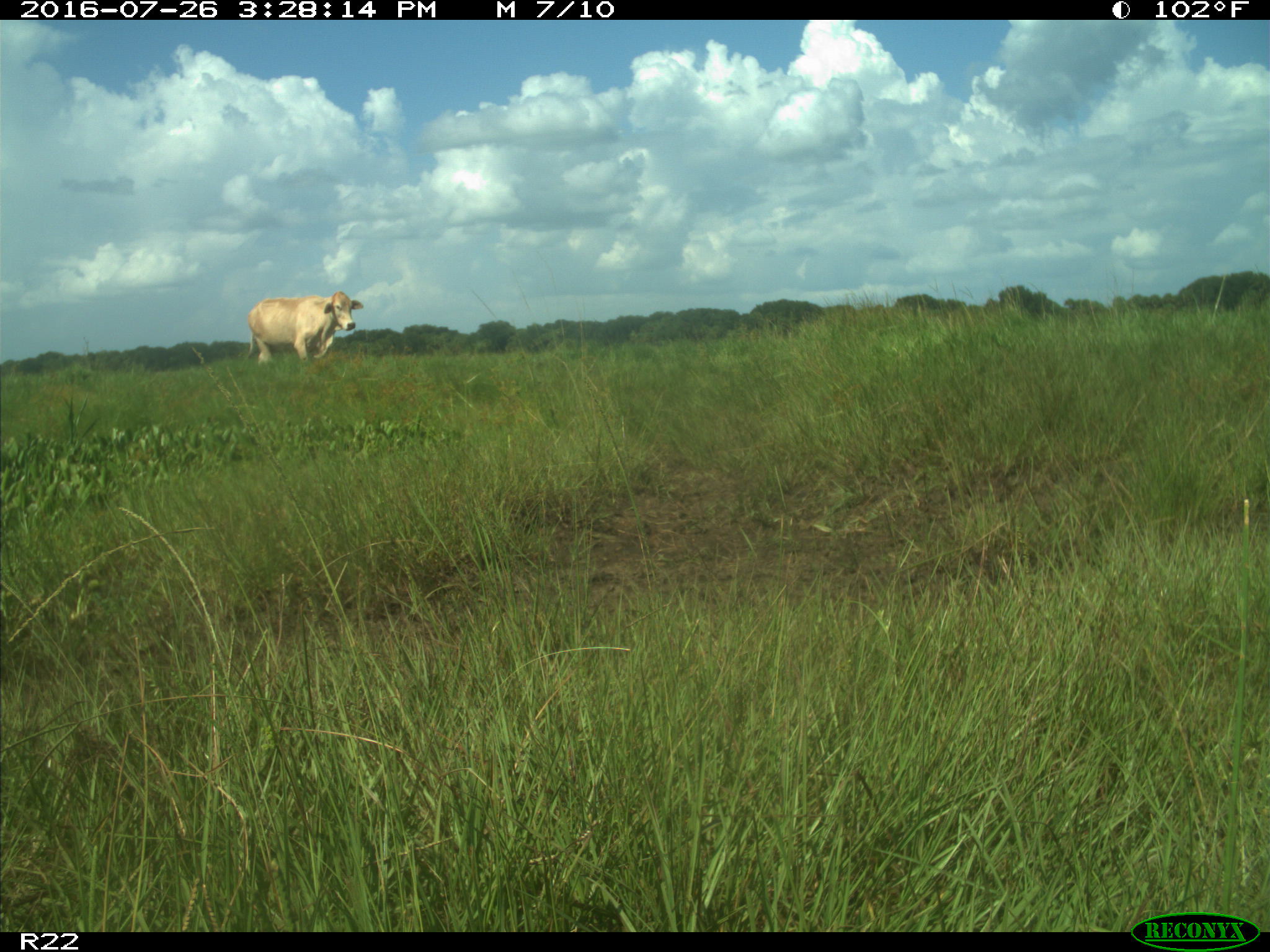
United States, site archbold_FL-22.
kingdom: Animalia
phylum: Chordata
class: Mammalia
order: Artiodactyla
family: Bovidae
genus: Bos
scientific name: Bos taurus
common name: domestic cow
Bos taurus (domestic cow).